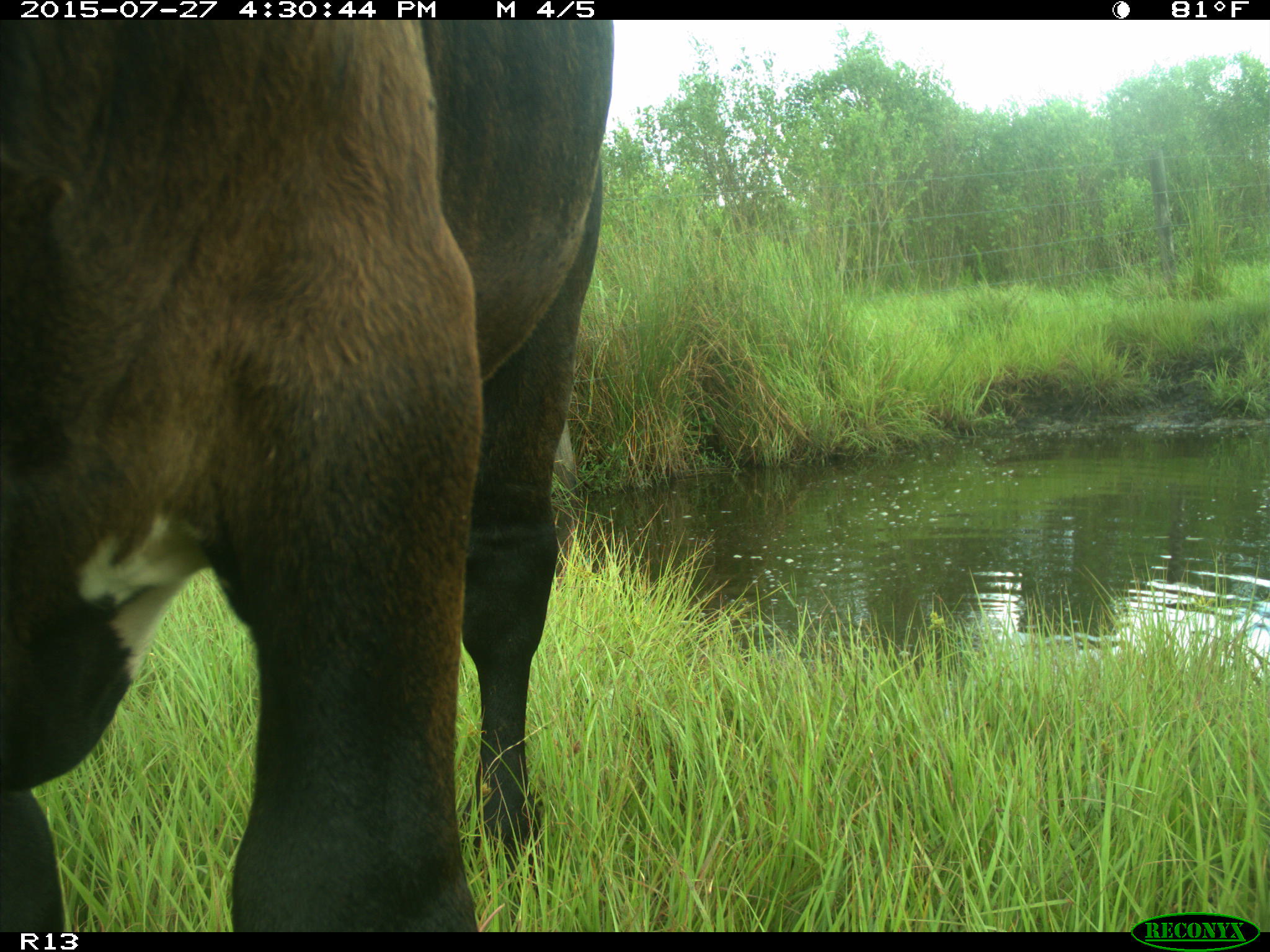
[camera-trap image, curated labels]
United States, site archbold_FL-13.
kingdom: Animalia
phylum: Chordata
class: Mammalia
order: Artiodactyla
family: Bovidae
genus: Bos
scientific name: Bos taurus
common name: domestic cow